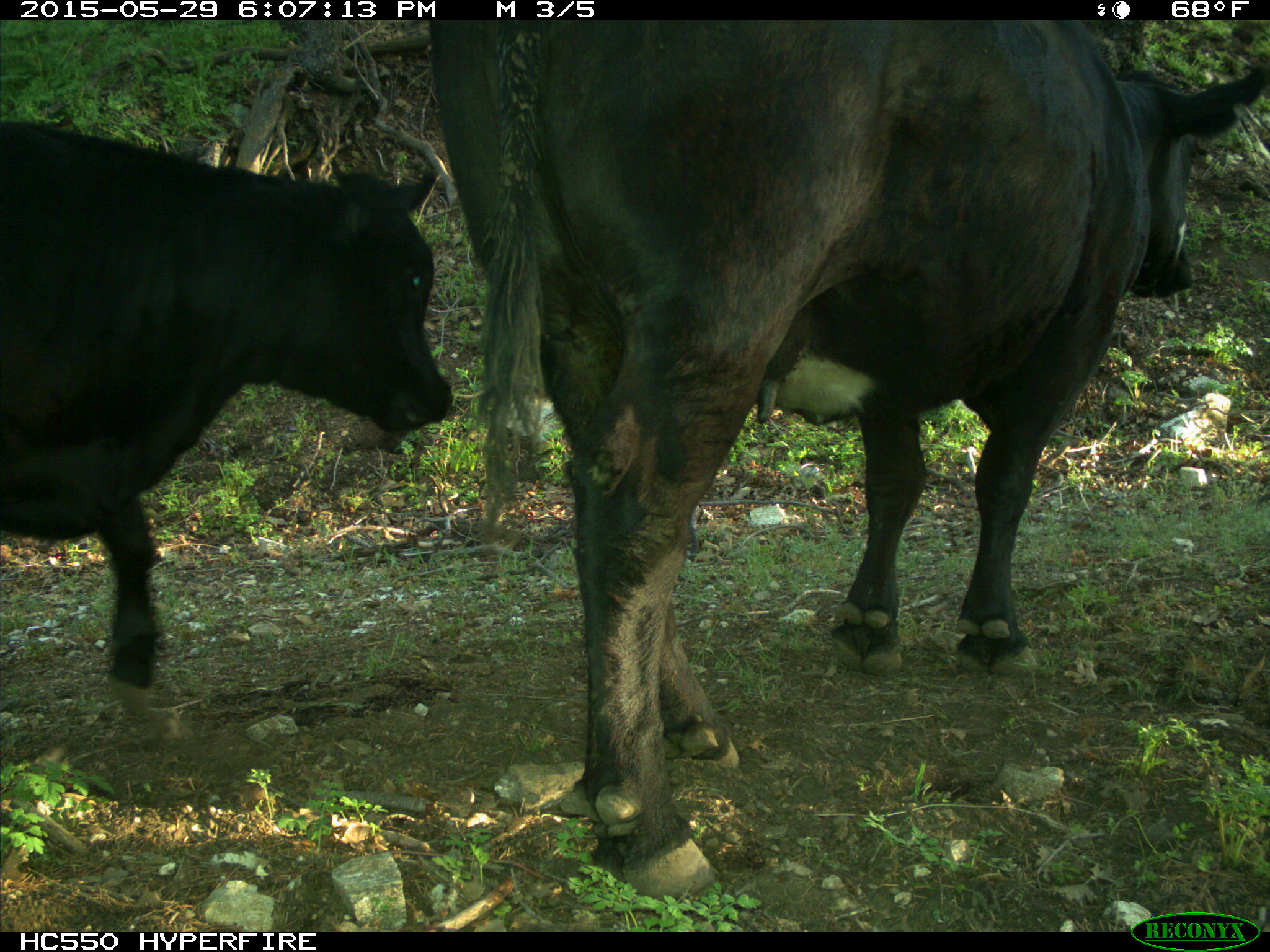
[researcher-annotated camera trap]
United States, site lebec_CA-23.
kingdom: Animalia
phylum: Chordata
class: Mammalia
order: Artiodactyla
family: Bovidae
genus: Bos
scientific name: Bos taurus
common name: domestic cow